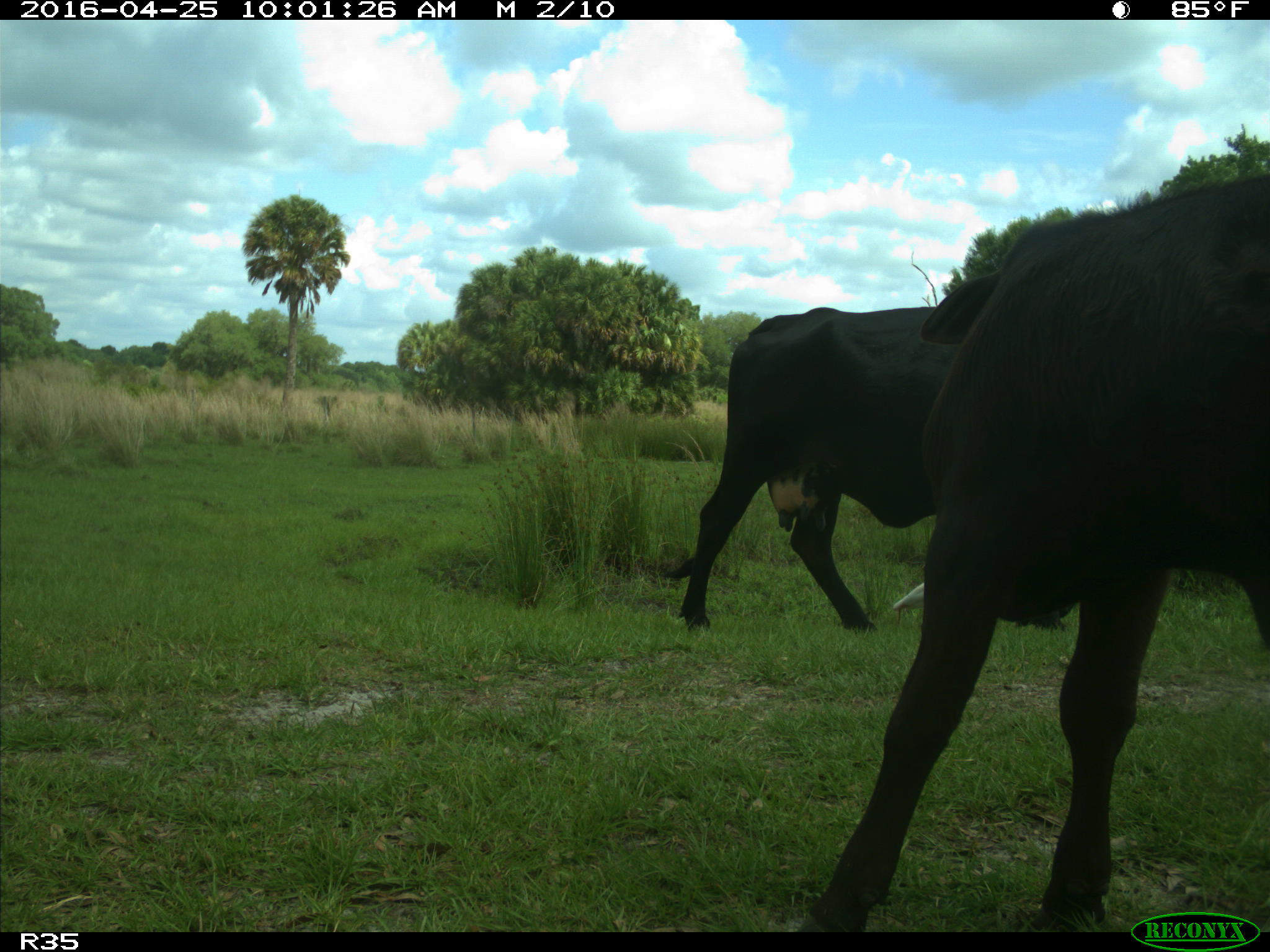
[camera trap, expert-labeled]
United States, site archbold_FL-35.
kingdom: Animalia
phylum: Chordata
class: Mammalia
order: Artiodactyla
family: Bovidae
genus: Bos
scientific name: Bos taurus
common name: domestic cow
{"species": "Bos taurus (domestic cow)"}